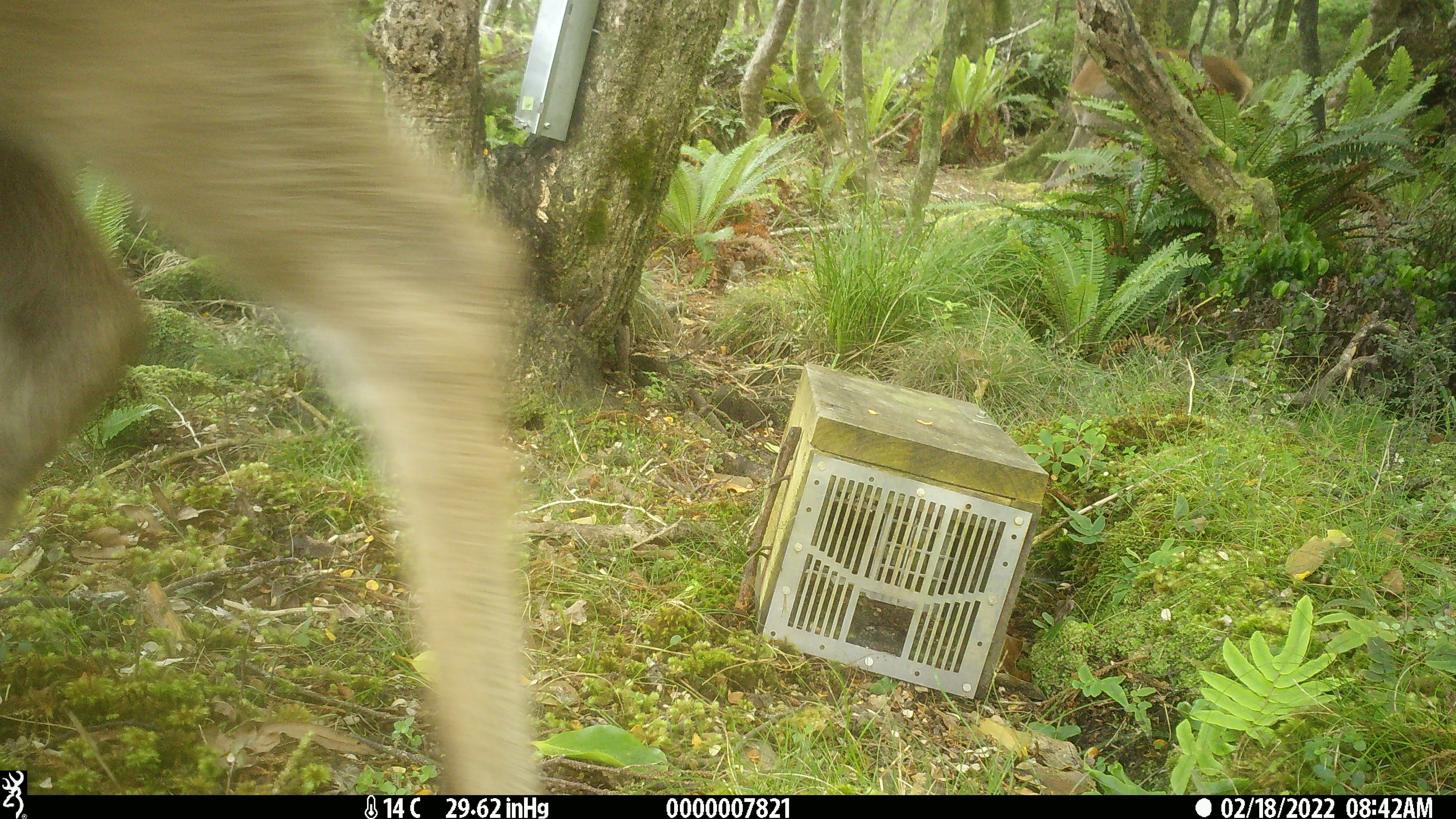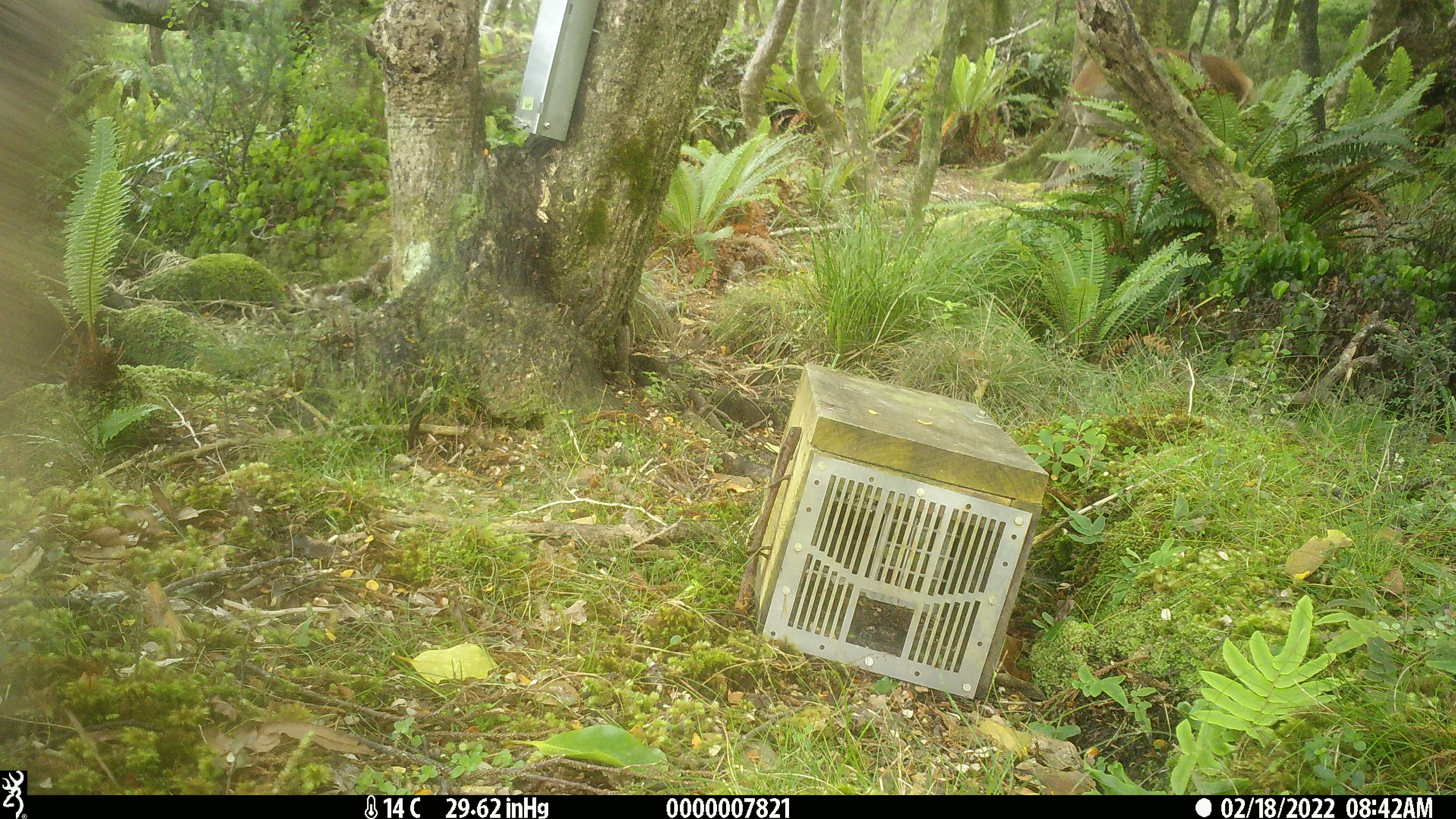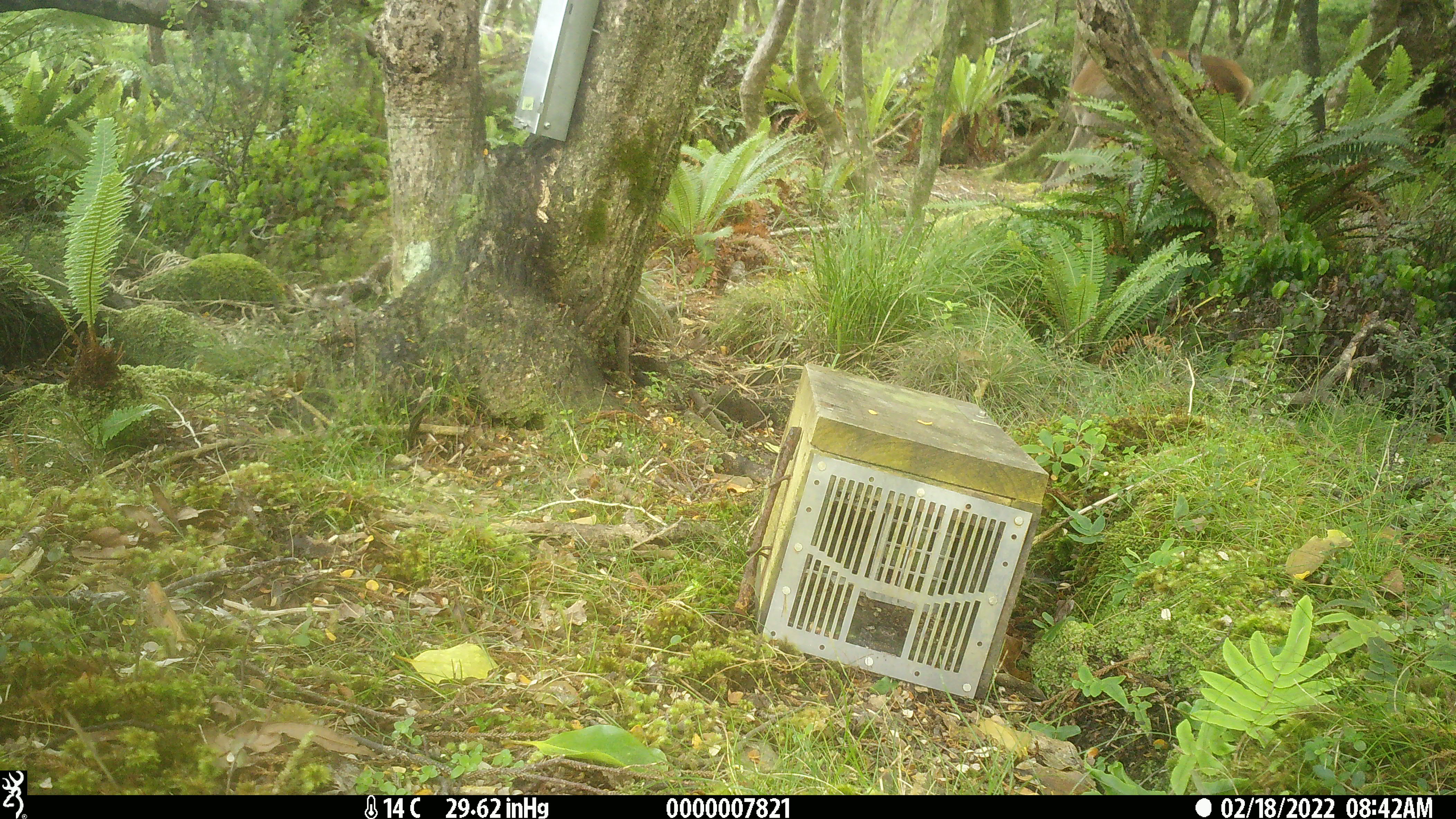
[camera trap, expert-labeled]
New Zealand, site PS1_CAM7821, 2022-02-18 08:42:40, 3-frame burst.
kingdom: Animalia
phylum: Chordata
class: Mammalia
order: Artiodactyla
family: Cervidae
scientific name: Cervidae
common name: deer